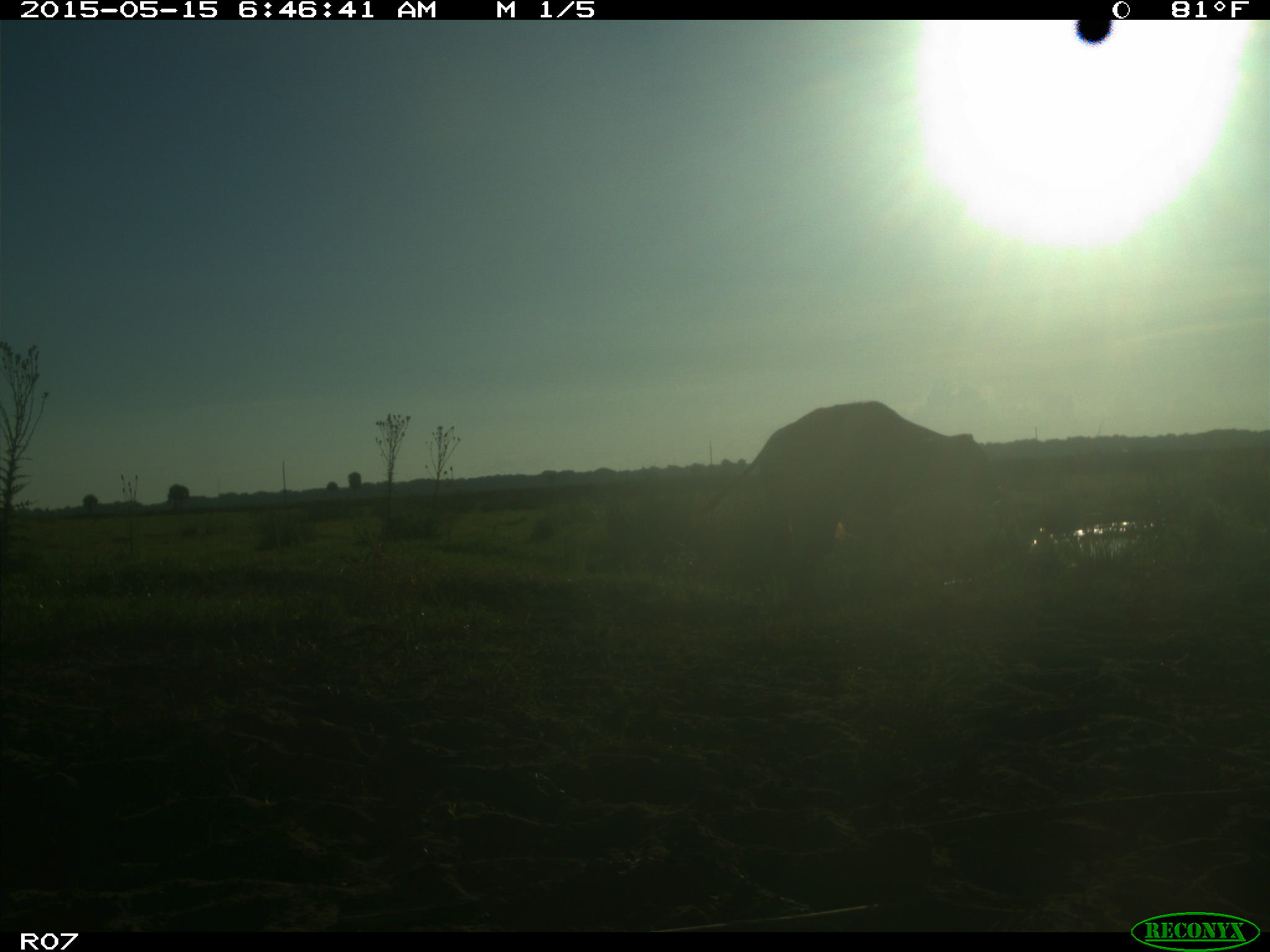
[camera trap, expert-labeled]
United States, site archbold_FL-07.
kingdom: Animalia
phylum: Chordata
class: Mammalia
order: Artiodactyla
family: Bovidae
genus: Bos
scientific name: Bos taurus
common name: domestic cow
Bos taurus (domestic cow).